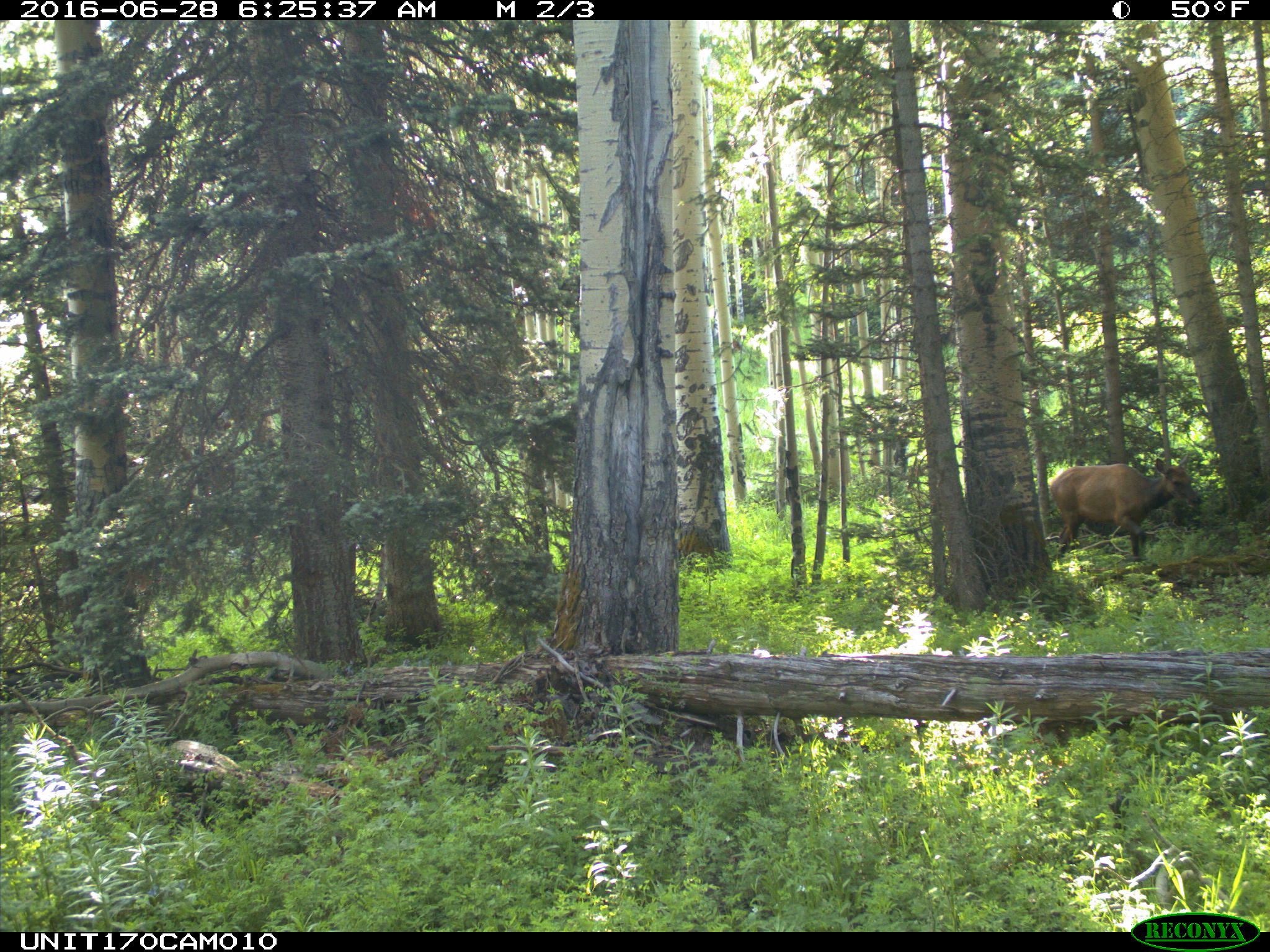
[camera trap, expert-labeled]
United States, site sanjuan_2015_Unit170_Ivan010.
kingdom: Animalia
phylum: Chordata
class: Mammalia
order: Artiodactyla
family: Cervidae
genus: Cervus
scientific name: Cervus elaphus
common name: red deer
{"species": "Cervus elaphus (red deer)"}